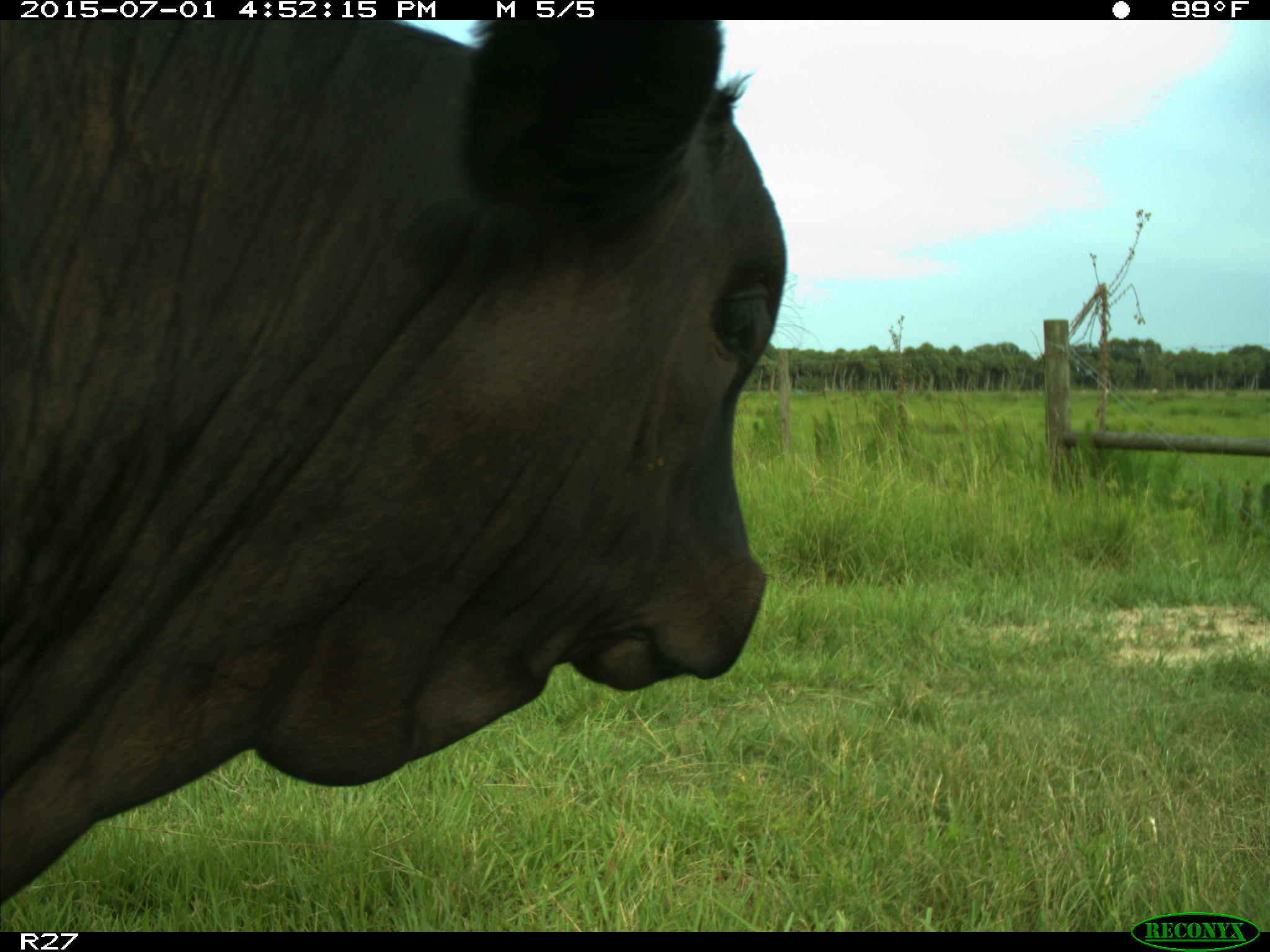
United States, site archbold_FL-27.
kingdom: Animalia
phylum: Chordata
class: Mammalia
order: Artiodactyla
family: Bovidae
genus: Bos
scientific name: Bos taurus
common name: domestic cow